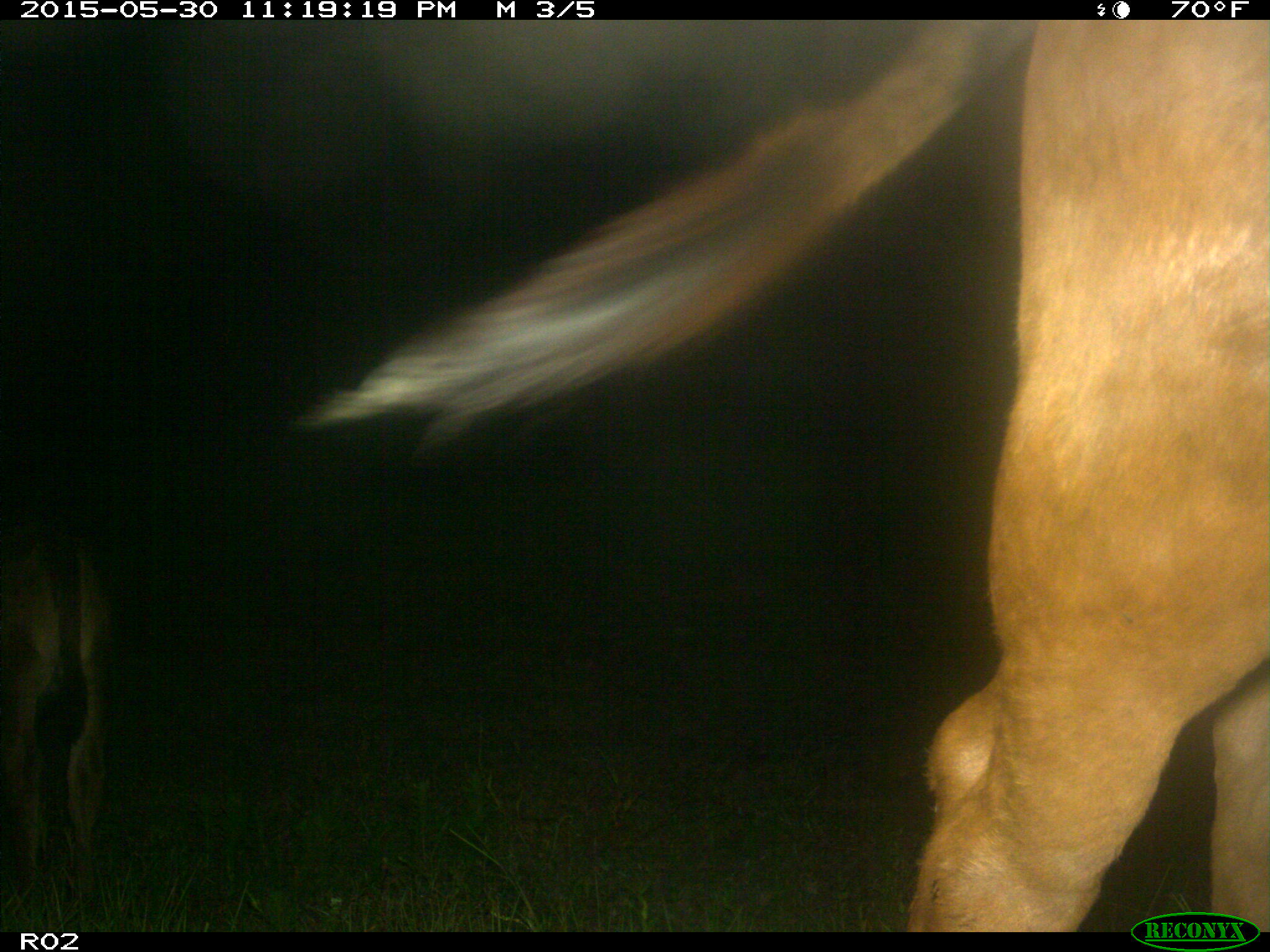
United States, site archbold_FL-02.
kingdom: Animalia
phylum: Chordata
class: Mammalia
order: Artiodactyla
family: Bovidae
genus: Bos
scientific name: Bos taurus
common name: domestic cow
Bos taurus (domestic cow).